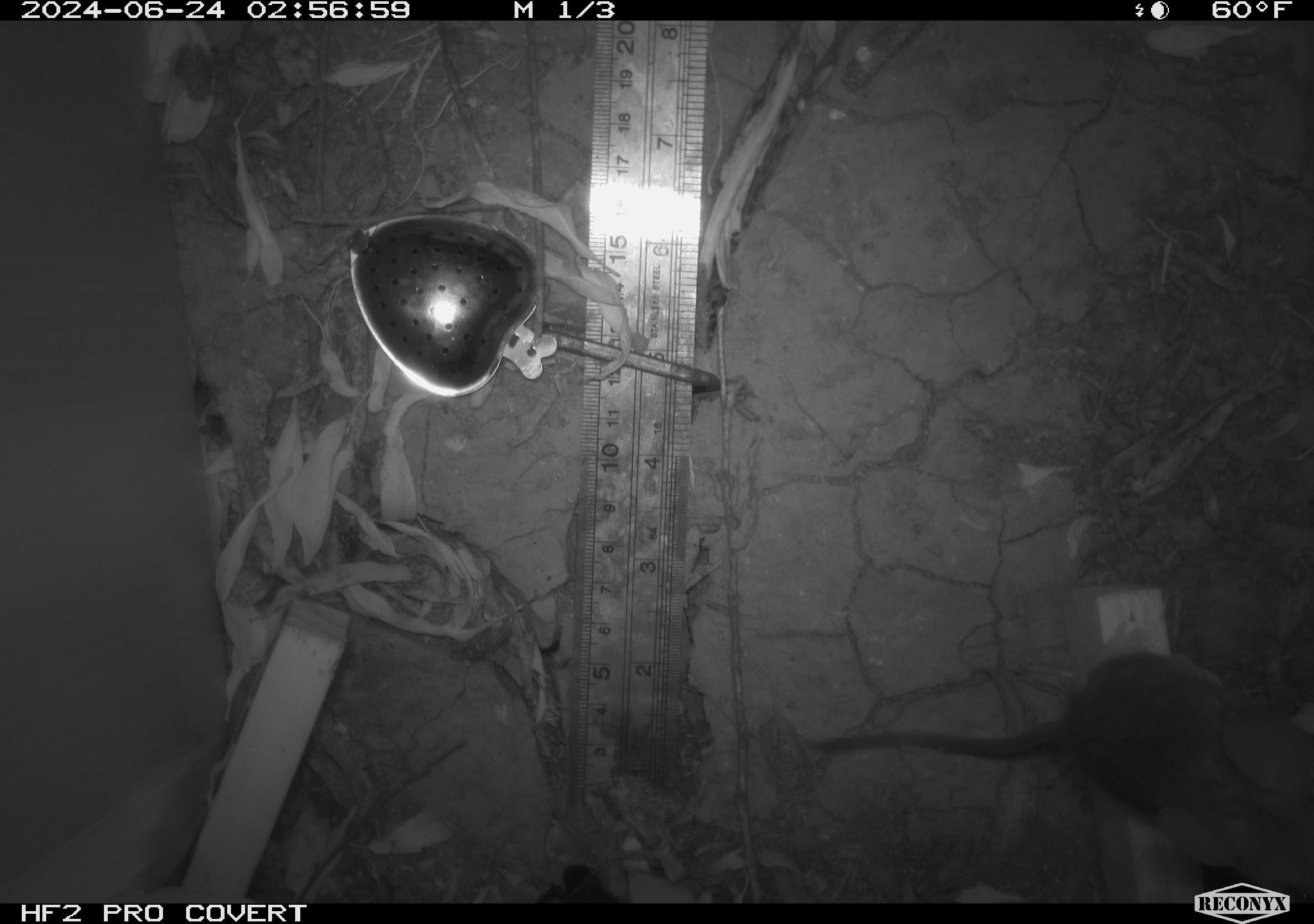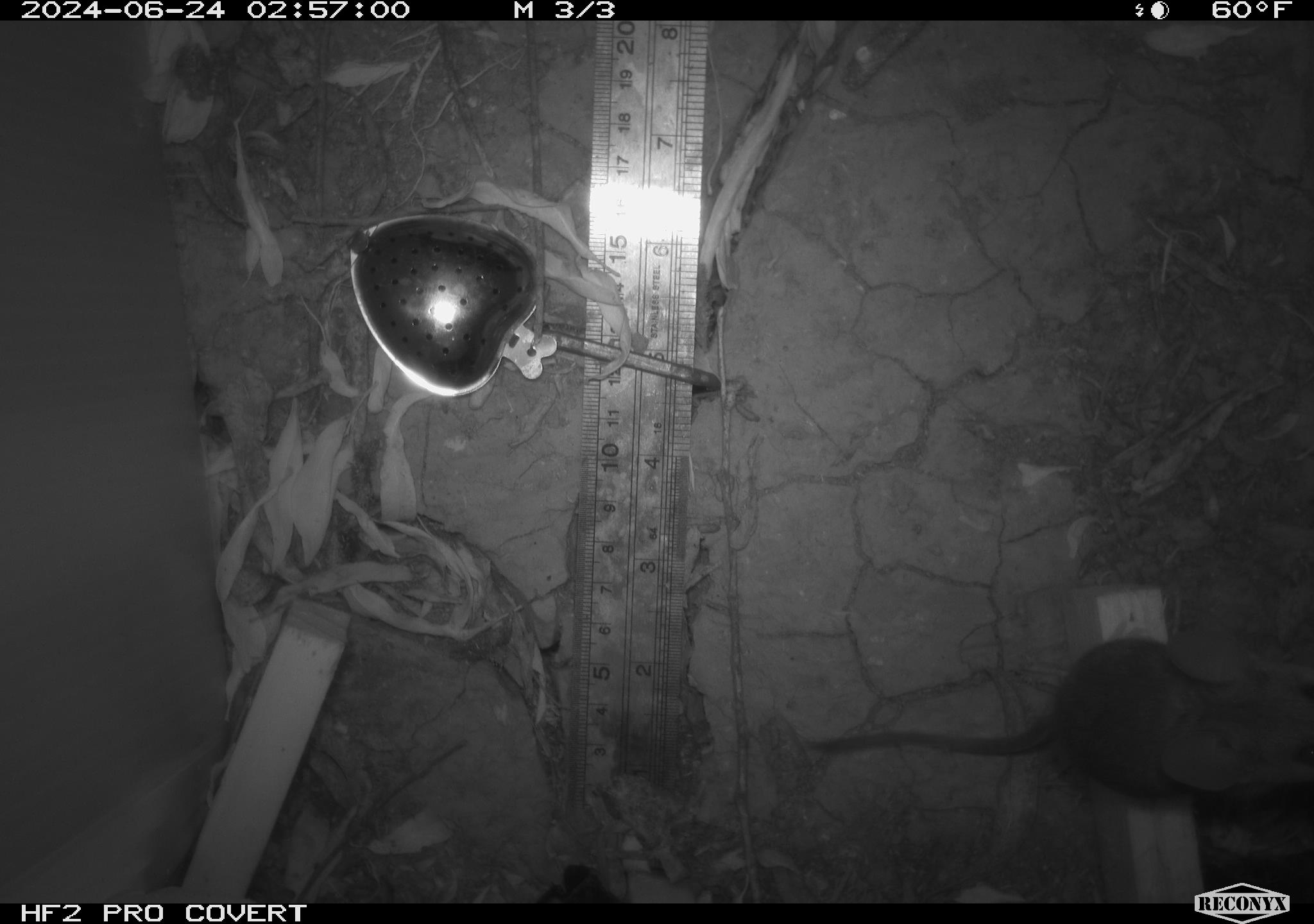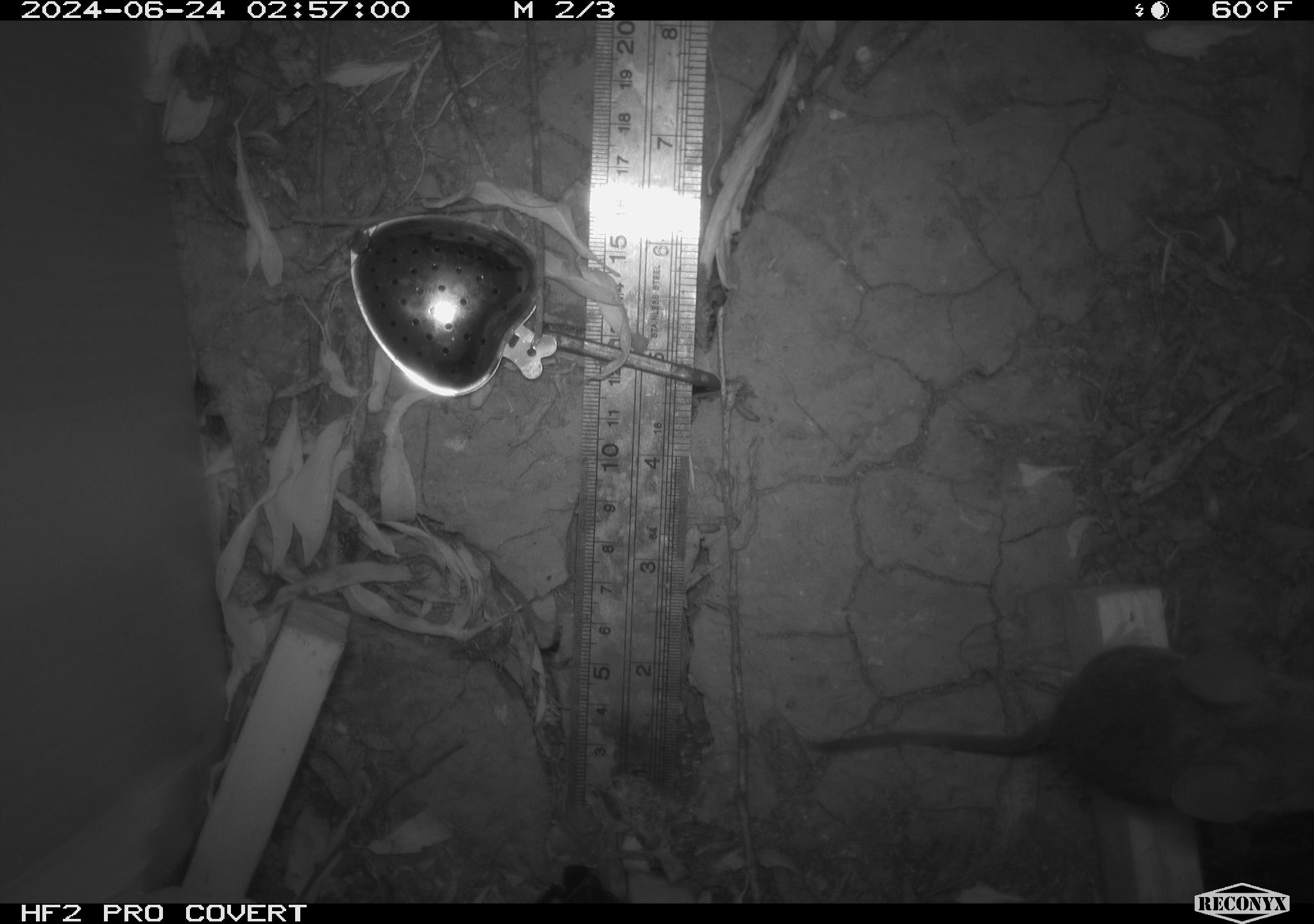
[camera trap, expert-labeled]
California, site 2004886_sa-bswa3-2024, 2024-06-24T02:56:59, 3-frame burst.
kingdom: Animalia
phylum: Chordata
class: Mammalia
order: Rodentia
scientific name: Rodentia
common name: mouse species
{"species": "mouse species (Rodentia)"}